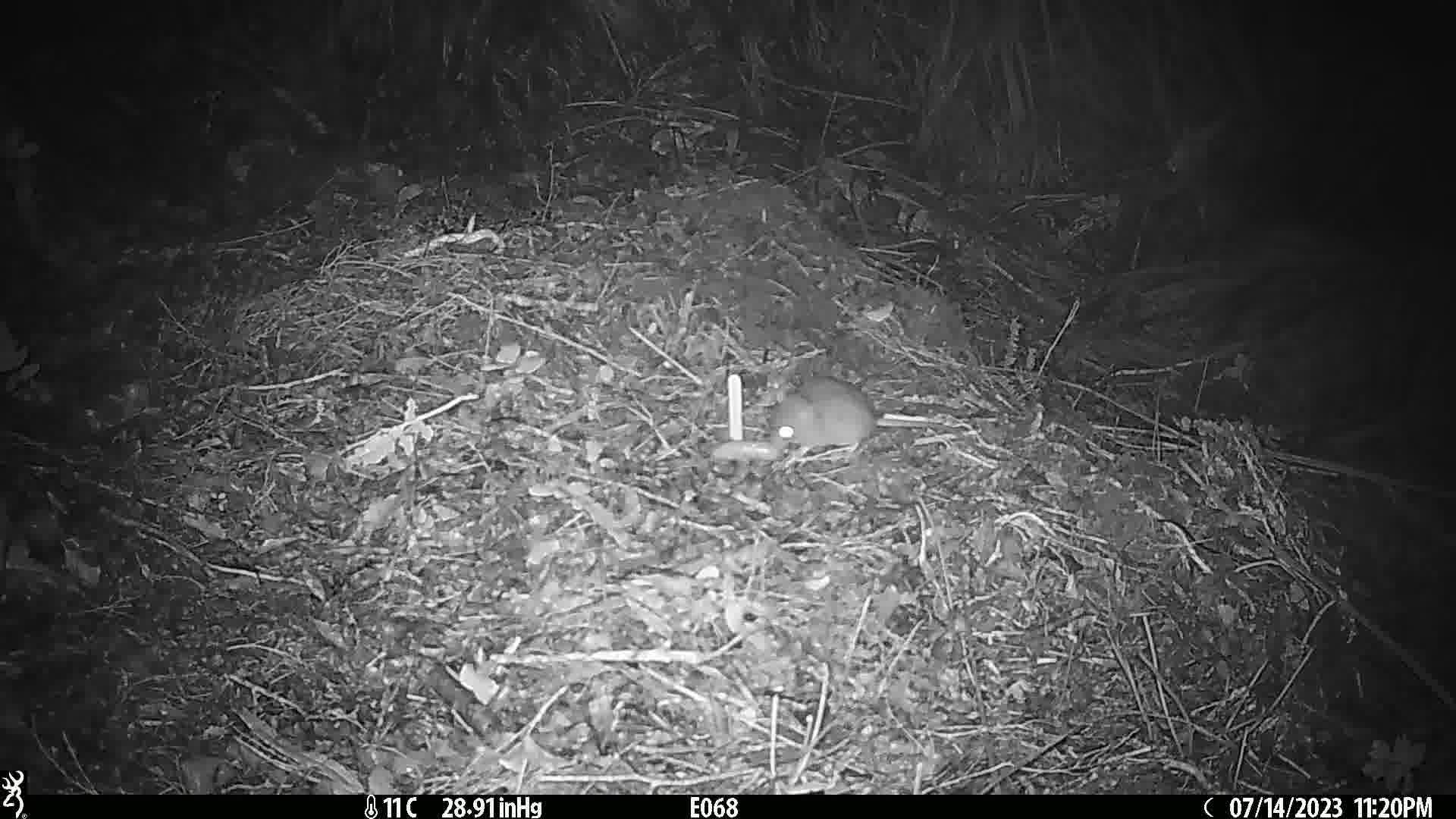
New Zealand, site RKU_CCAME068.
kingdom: Animalia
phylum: Chordata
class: Mammalia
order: Rodentia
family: Muridae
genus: Rattus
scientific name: Rattus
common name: rat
Rat (Rattus).